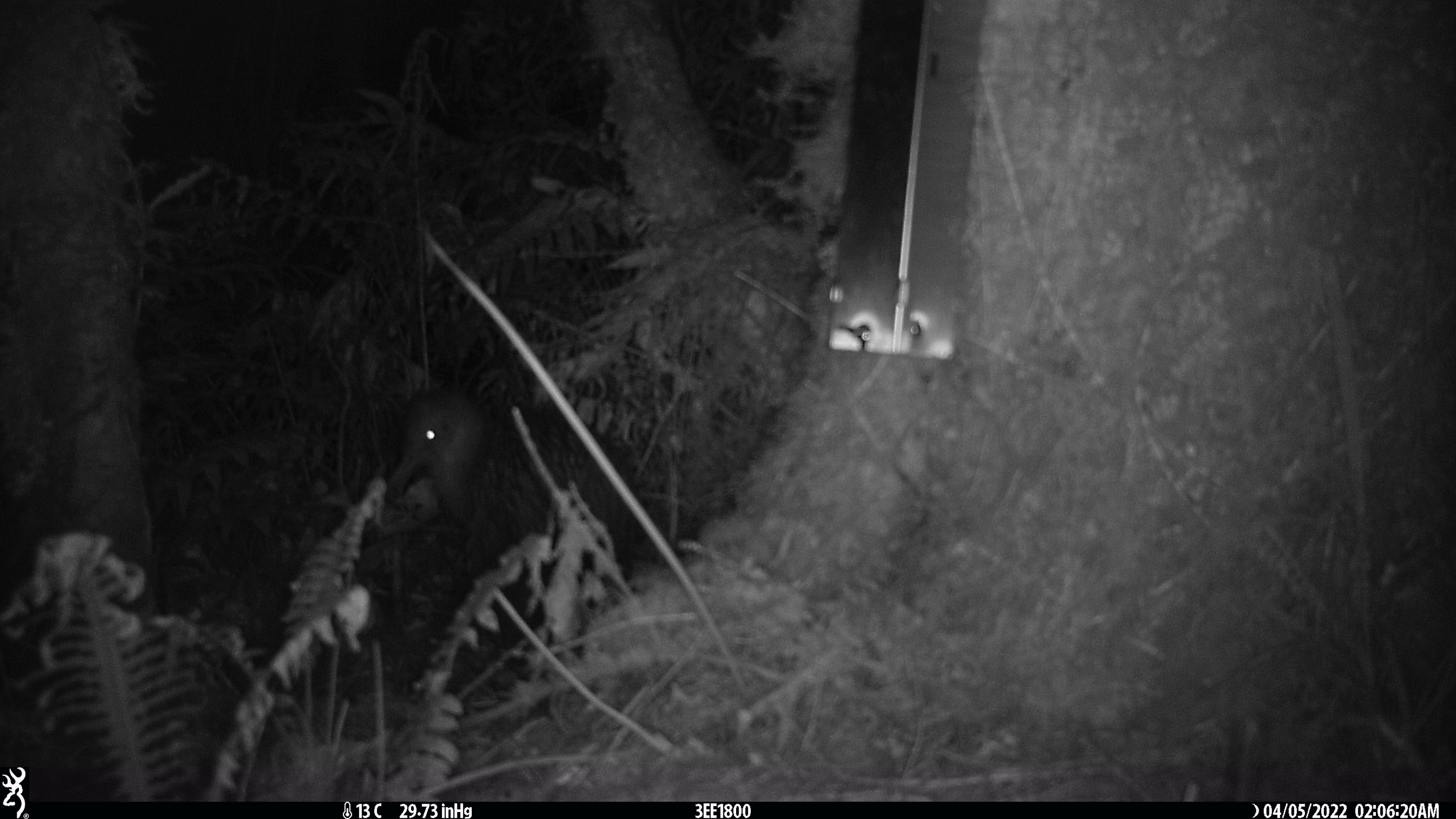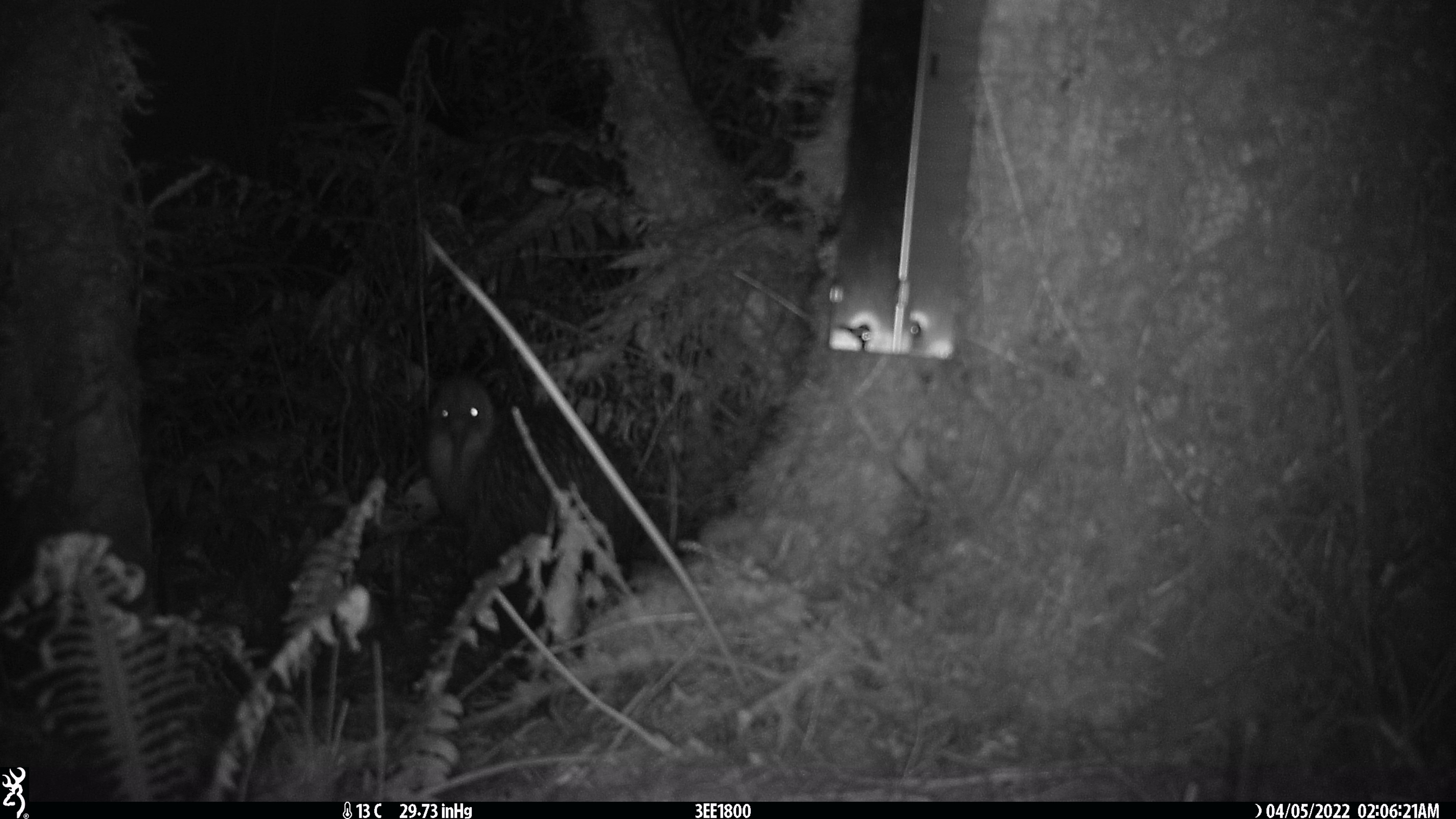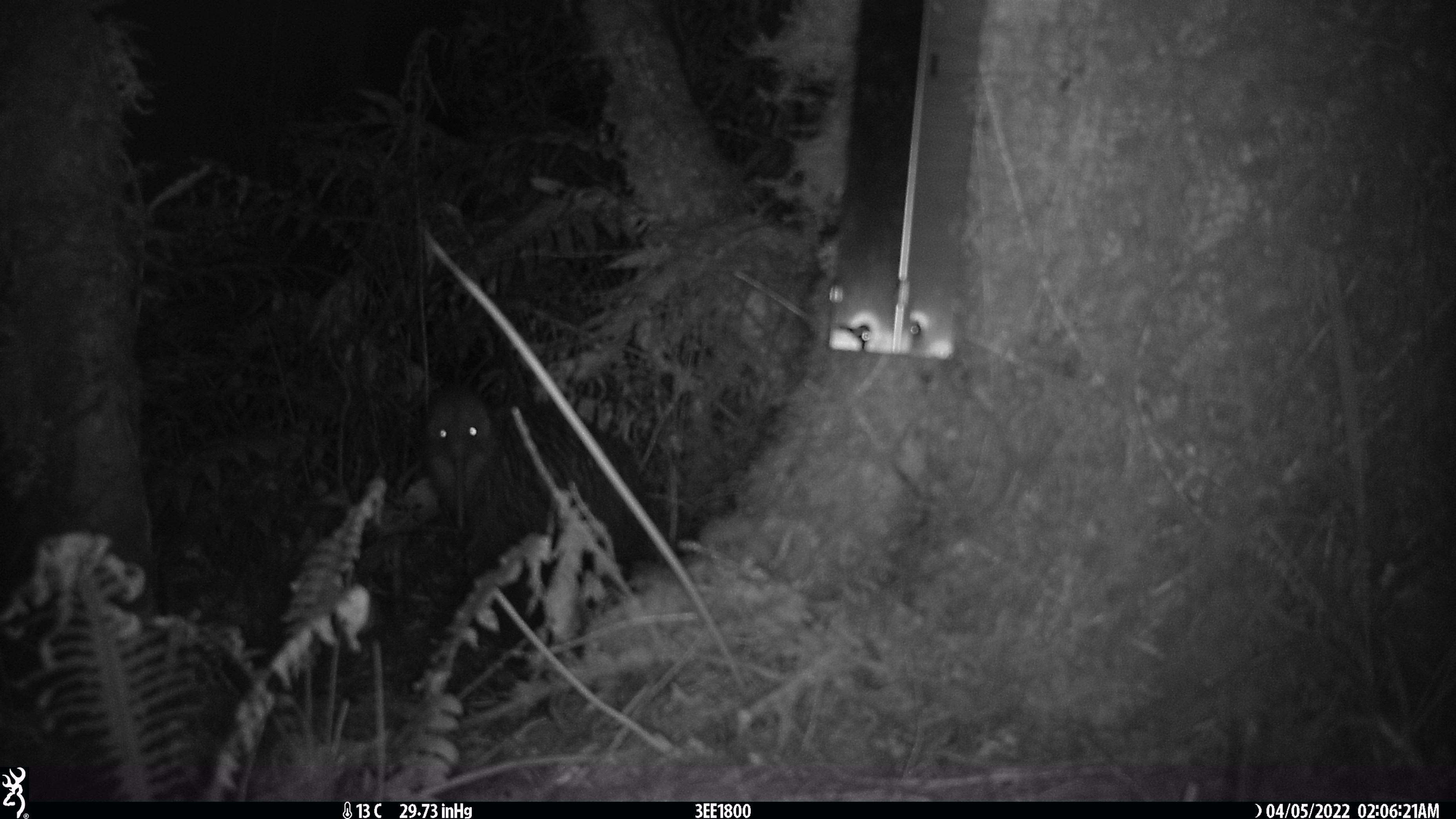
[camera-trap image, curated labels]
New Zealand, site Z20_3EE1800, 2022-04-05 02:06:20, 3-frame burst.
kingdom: Animalia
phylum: Chordata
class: Aves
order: Apterygiformes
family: Apterygidae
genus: Apteryx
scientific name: Apteryx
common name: kiwi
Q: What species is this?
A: Kiwi (Apteryx).